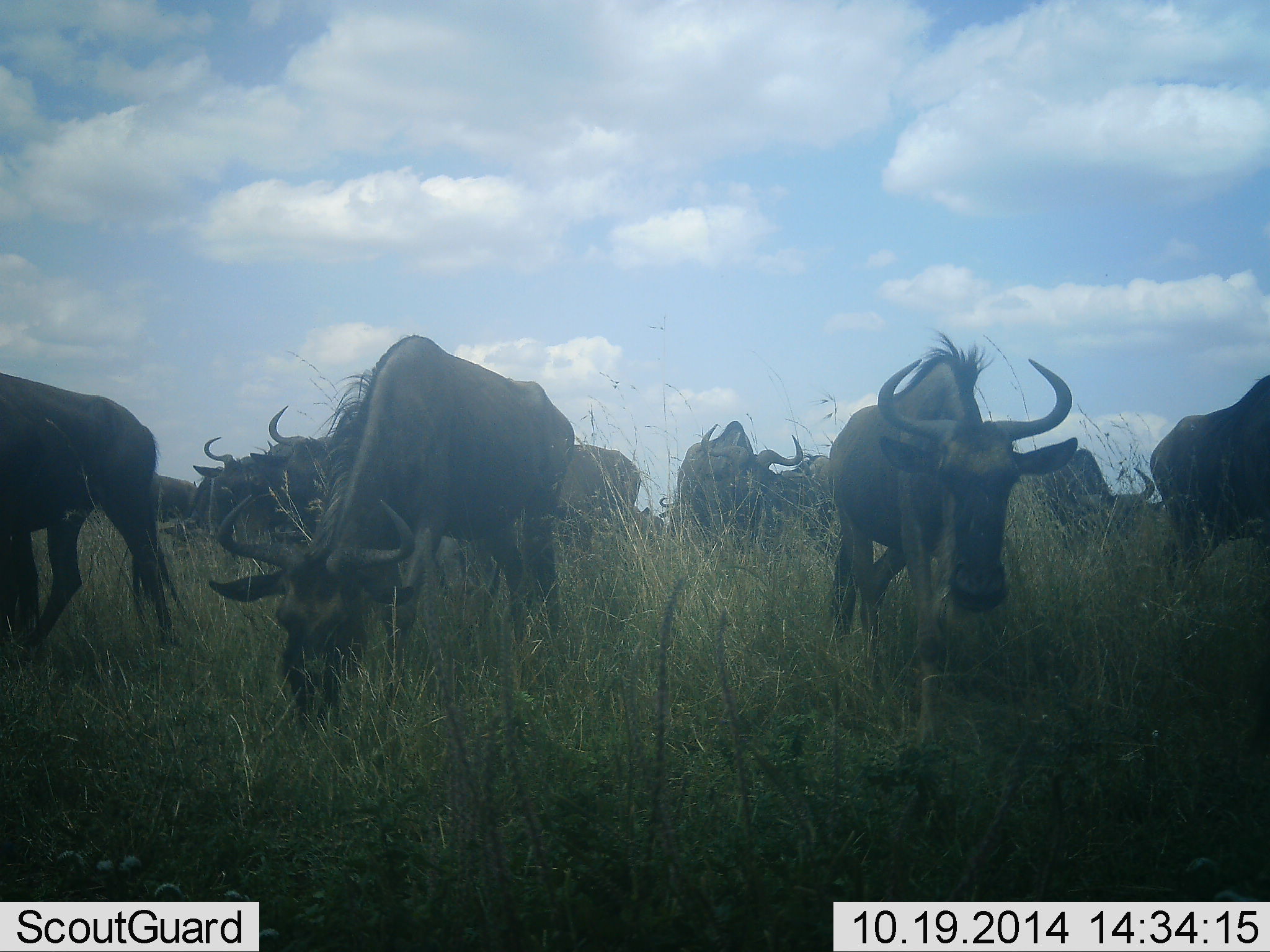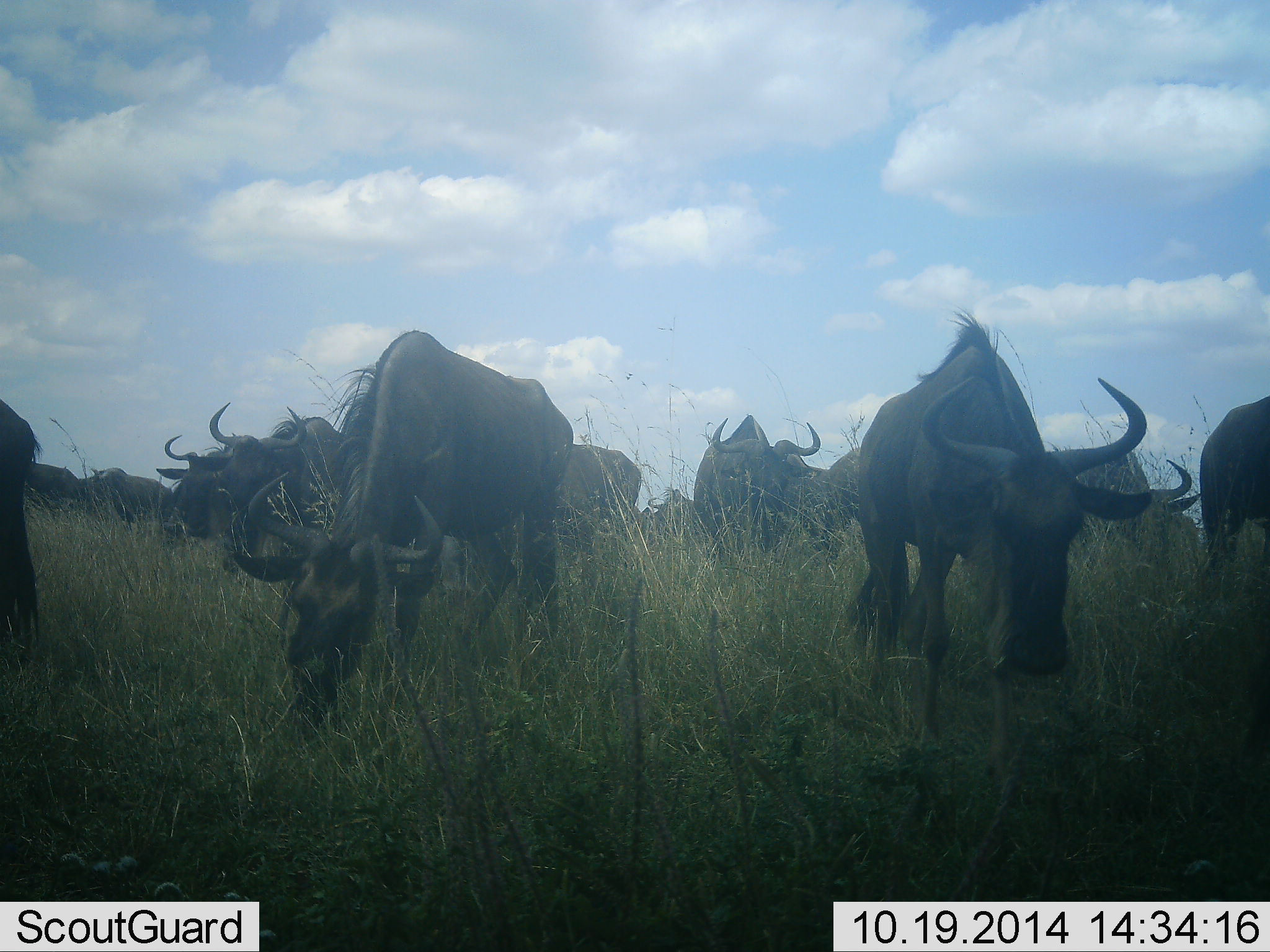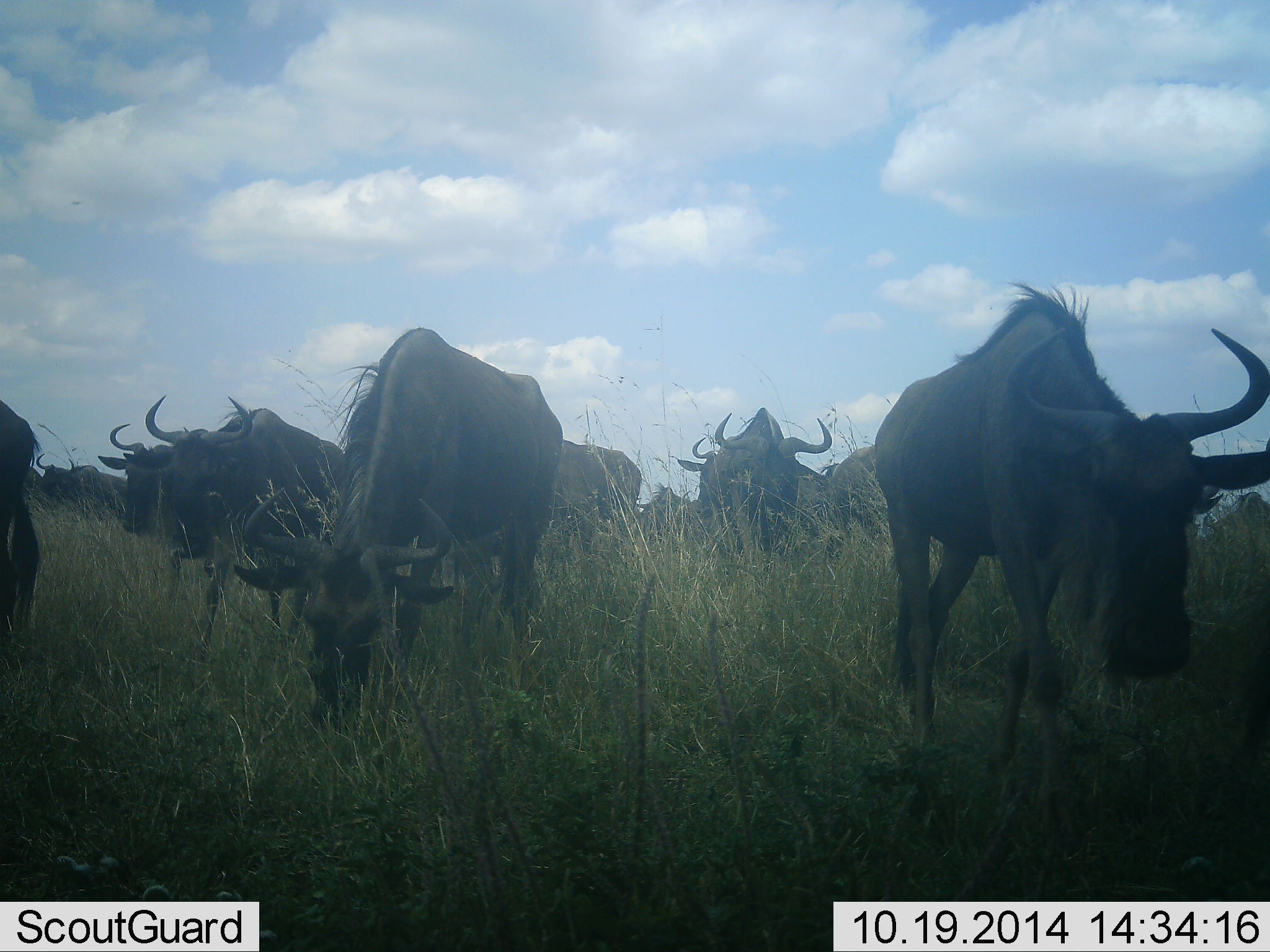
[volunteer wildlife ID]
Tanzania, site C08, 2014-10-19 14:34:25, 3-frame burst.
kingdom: Animalia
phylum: Chordata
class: Mammalia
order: Artiodactyla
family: Bovidae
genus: Connochaetes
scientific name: Connochaetes taurinus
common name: blue wildebeest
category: wildebeest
Wildebeest (blue wildebeest) (Connochaetes taurinus), count 11-50. Behavior (volunteer vote fractions): standing 20%, resting 0%, moving 60%, interacting 0%. Young present (vote fraction): 0%. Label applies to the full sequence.